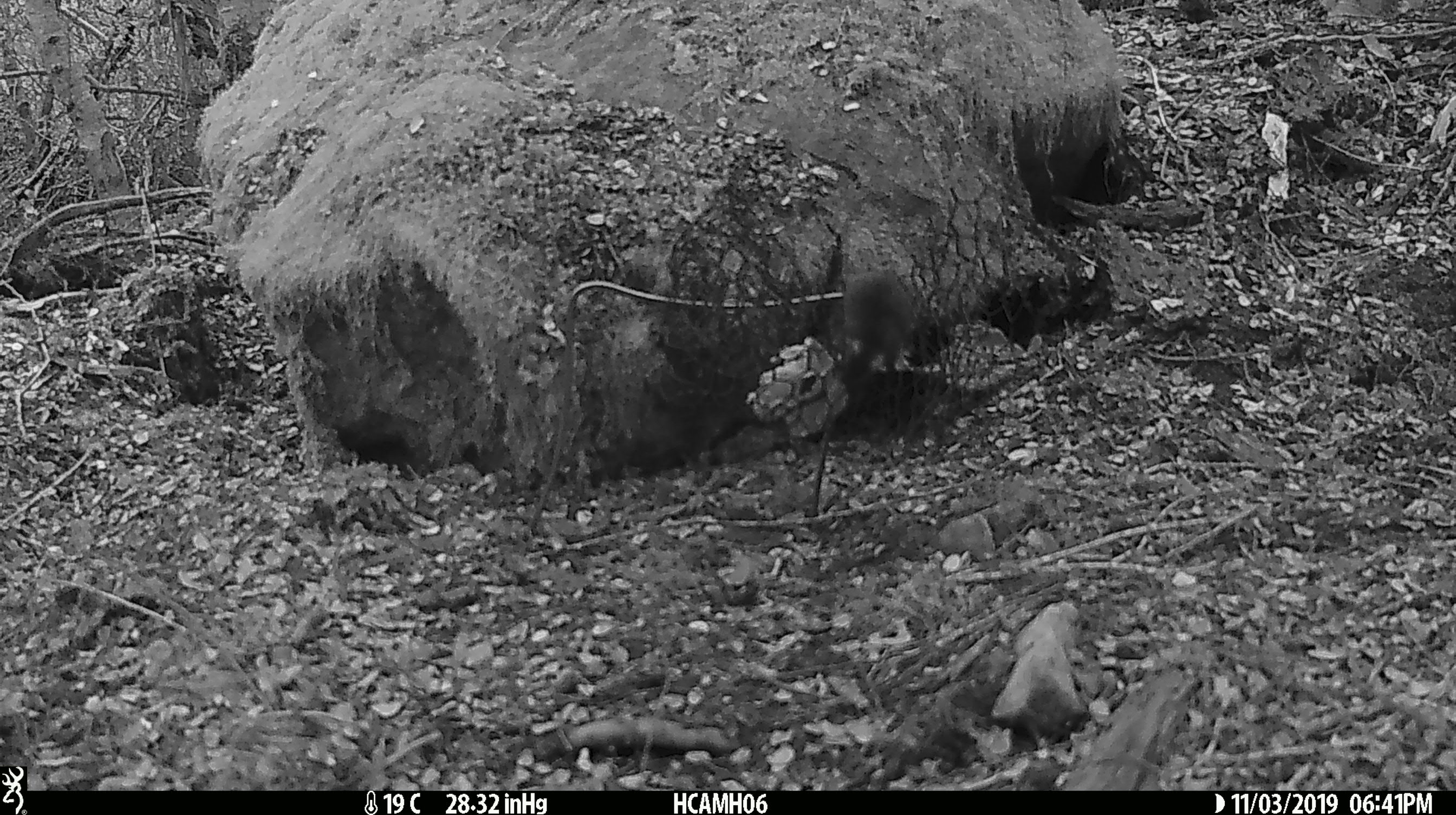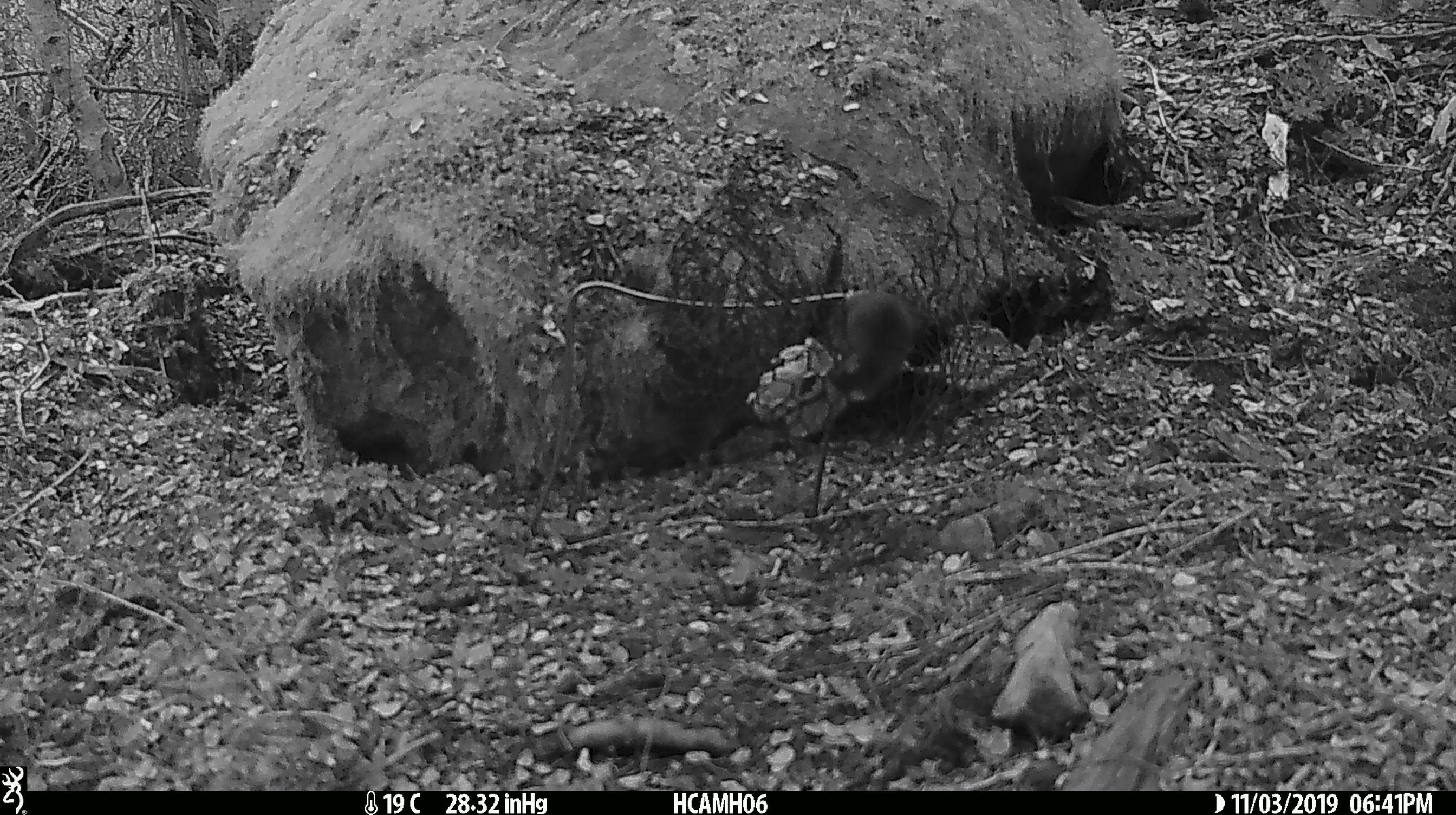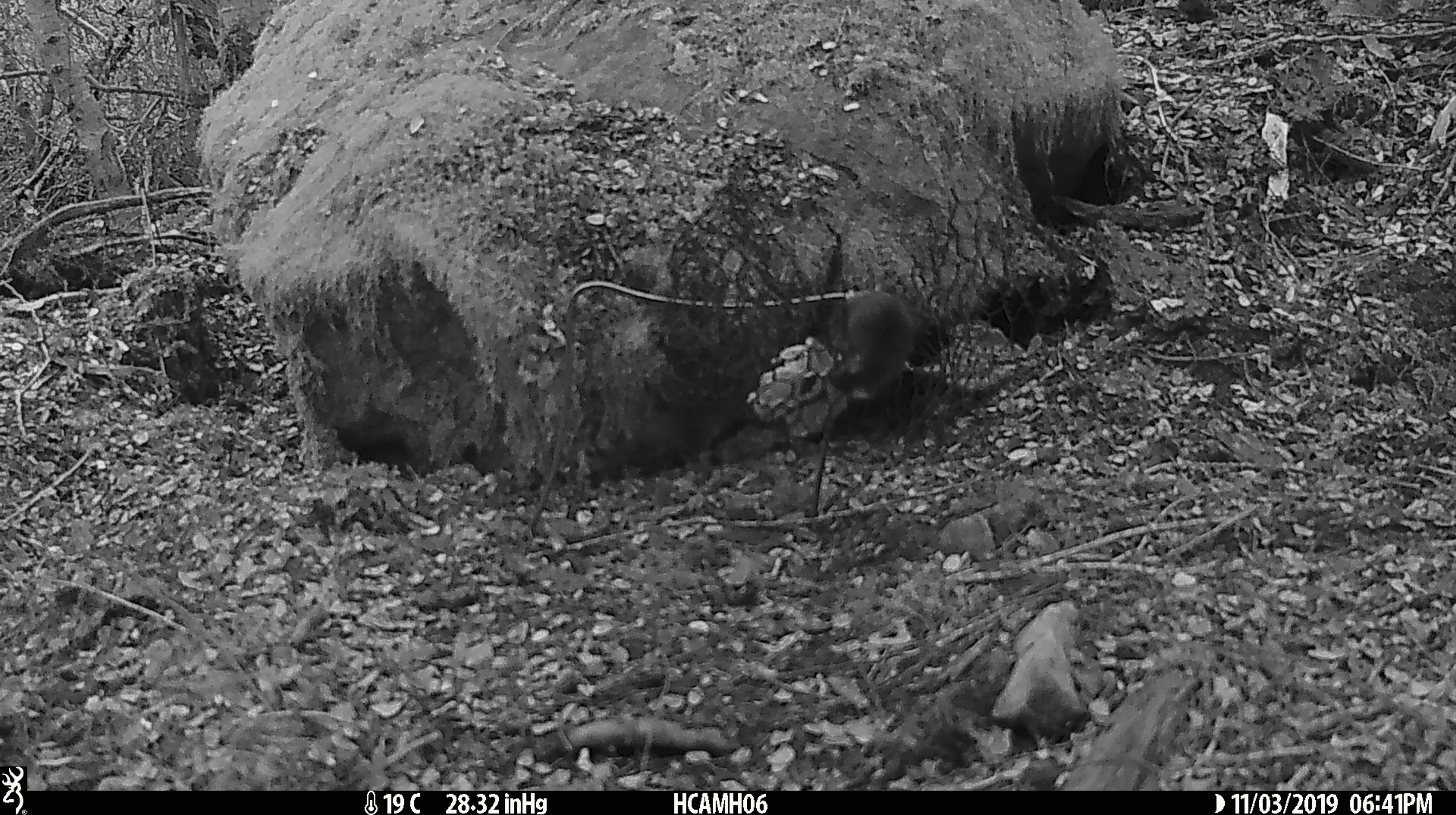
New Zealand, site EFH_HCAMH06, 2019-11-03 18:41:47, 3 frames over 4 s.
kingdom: Animalia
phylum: Chordata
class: Mammalia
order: Rodentia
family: Muridae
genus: Mus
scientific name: Mus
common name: mouse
Mouse (Mus).